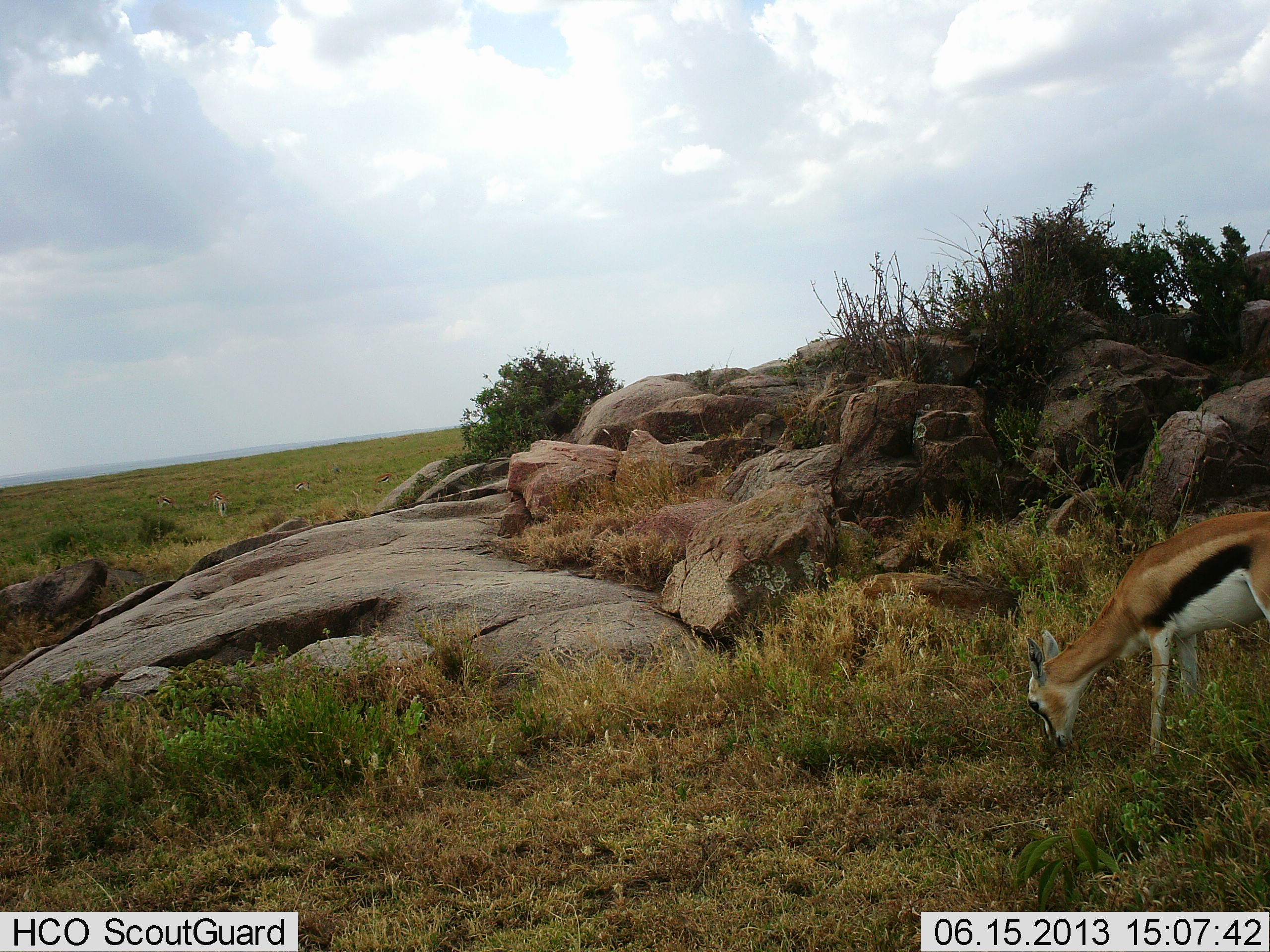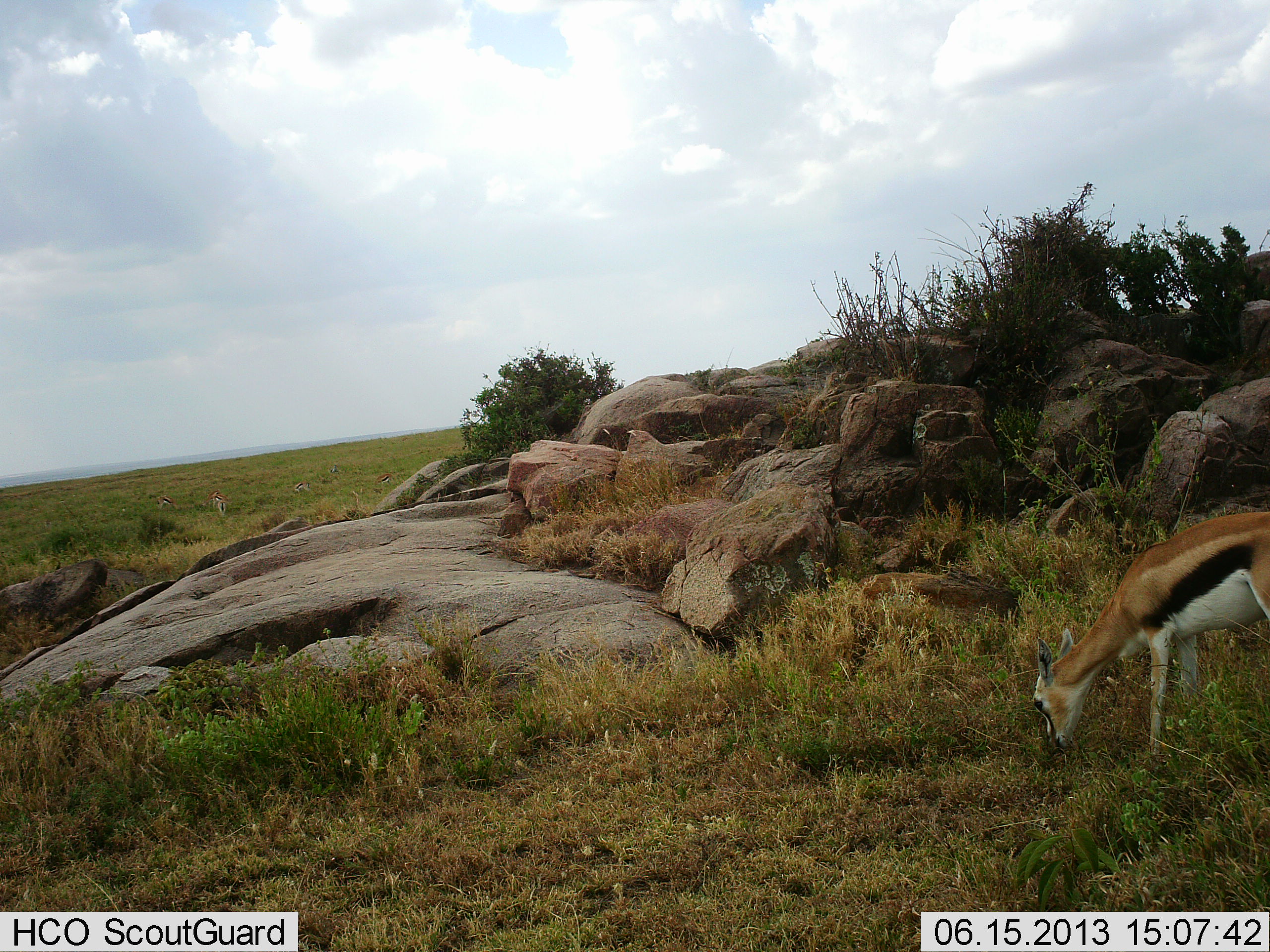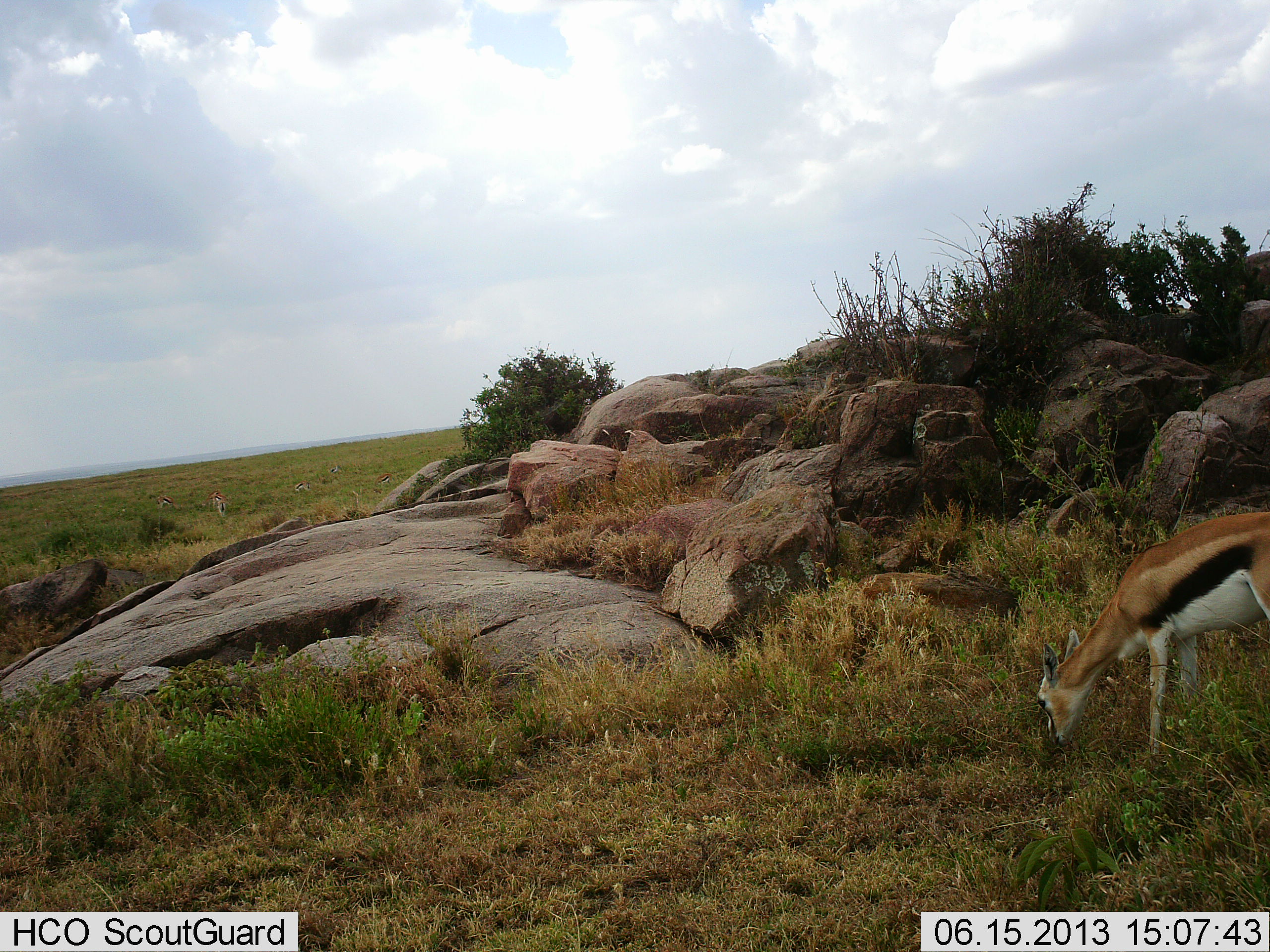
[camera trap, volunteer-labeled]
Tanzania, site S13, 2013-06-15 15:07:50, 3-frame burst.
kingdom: Animalia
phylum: Chordata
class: Mammalia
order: Artiodactyla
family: Bovidae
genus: Eudorcas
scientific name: Eudorcas thomsonii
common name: thomson's gazelle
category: gazellethomsons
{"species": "gazellethomsons (thomson's gazelle) (Eudorcas thomsonii)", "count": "1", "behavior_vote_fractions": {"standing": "19%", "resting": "0%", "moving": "5%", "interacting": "5%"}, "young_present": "5%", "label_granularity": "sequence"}